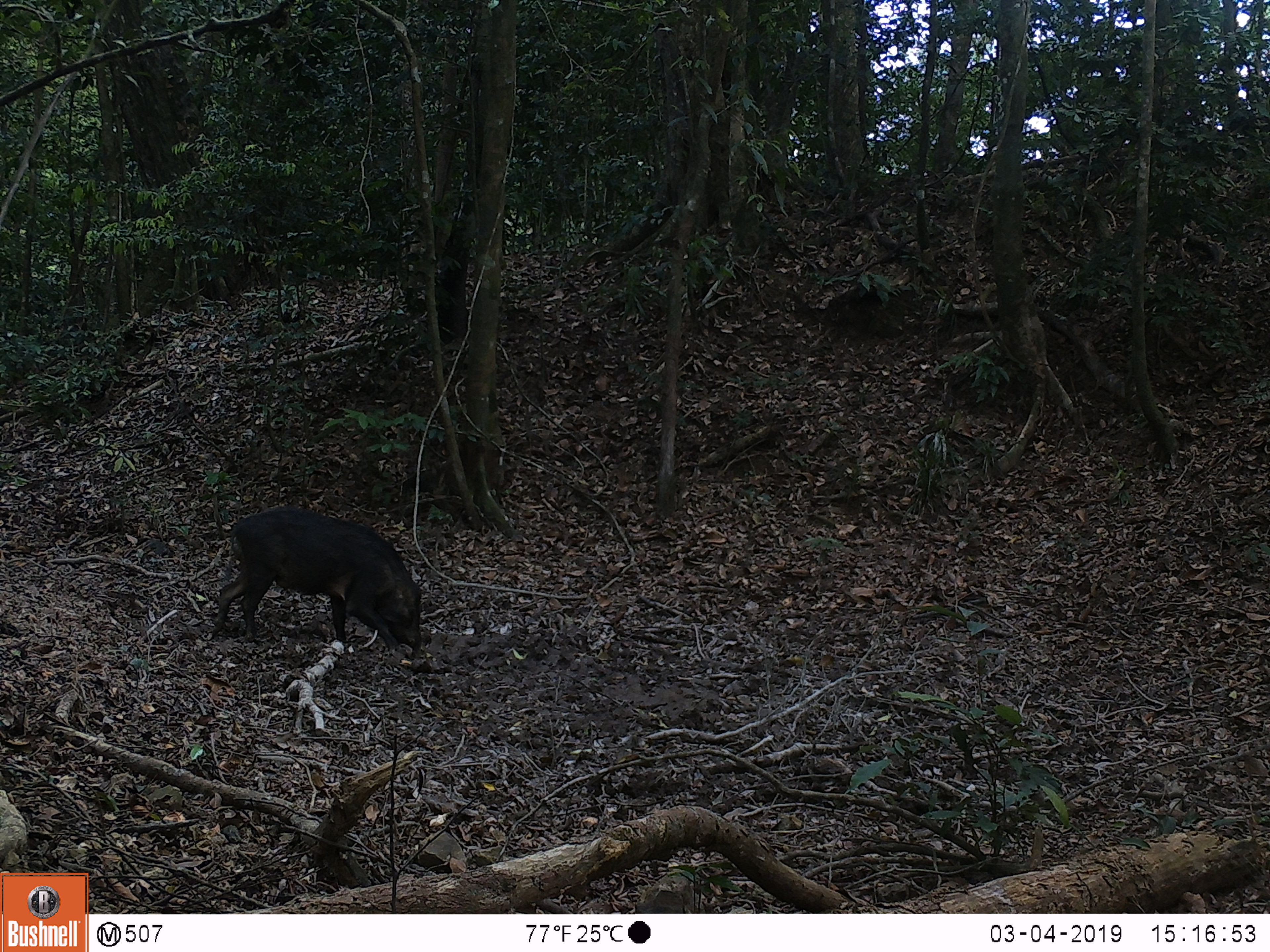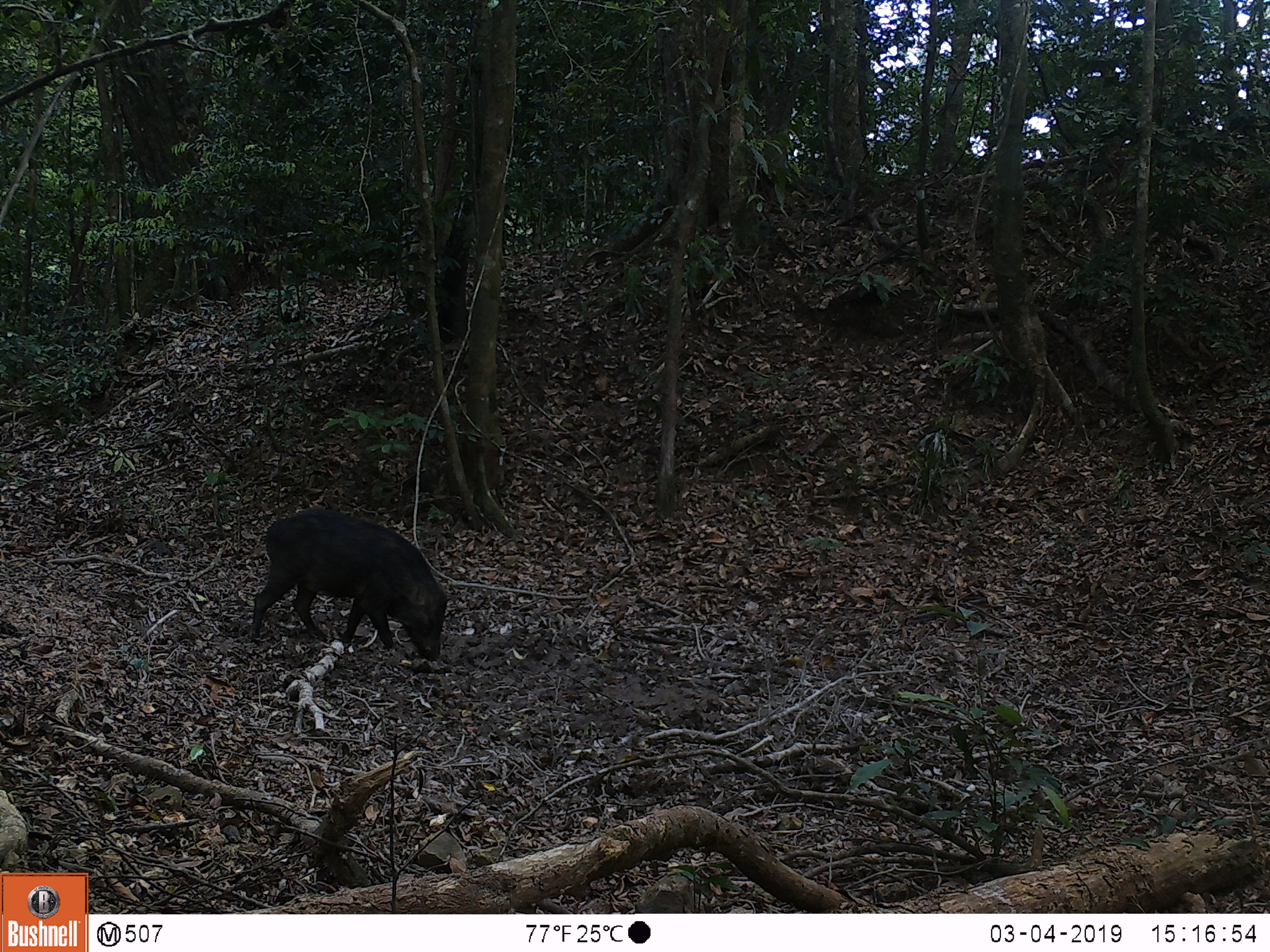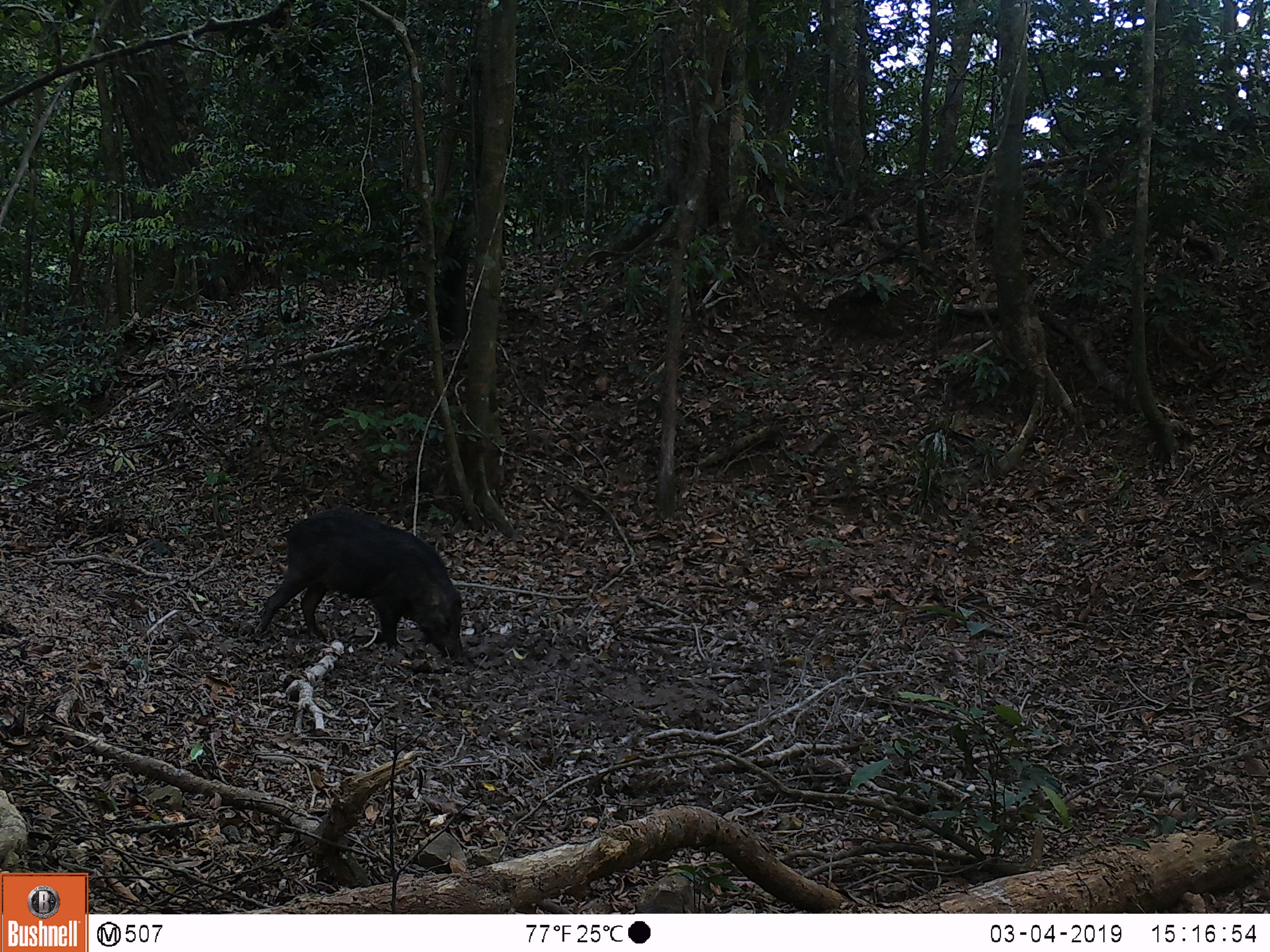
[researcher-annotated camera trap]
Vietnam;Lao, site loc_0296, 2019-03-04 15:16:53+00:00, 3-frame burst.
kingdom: Animalia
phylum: Chordata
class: Mammalia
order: Artiodactyla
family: Suidae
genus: Sus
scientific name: Sus scrofa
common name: eurasian wild pig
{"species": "eurasian wild pig (Sus scrofa)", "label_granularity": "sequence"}